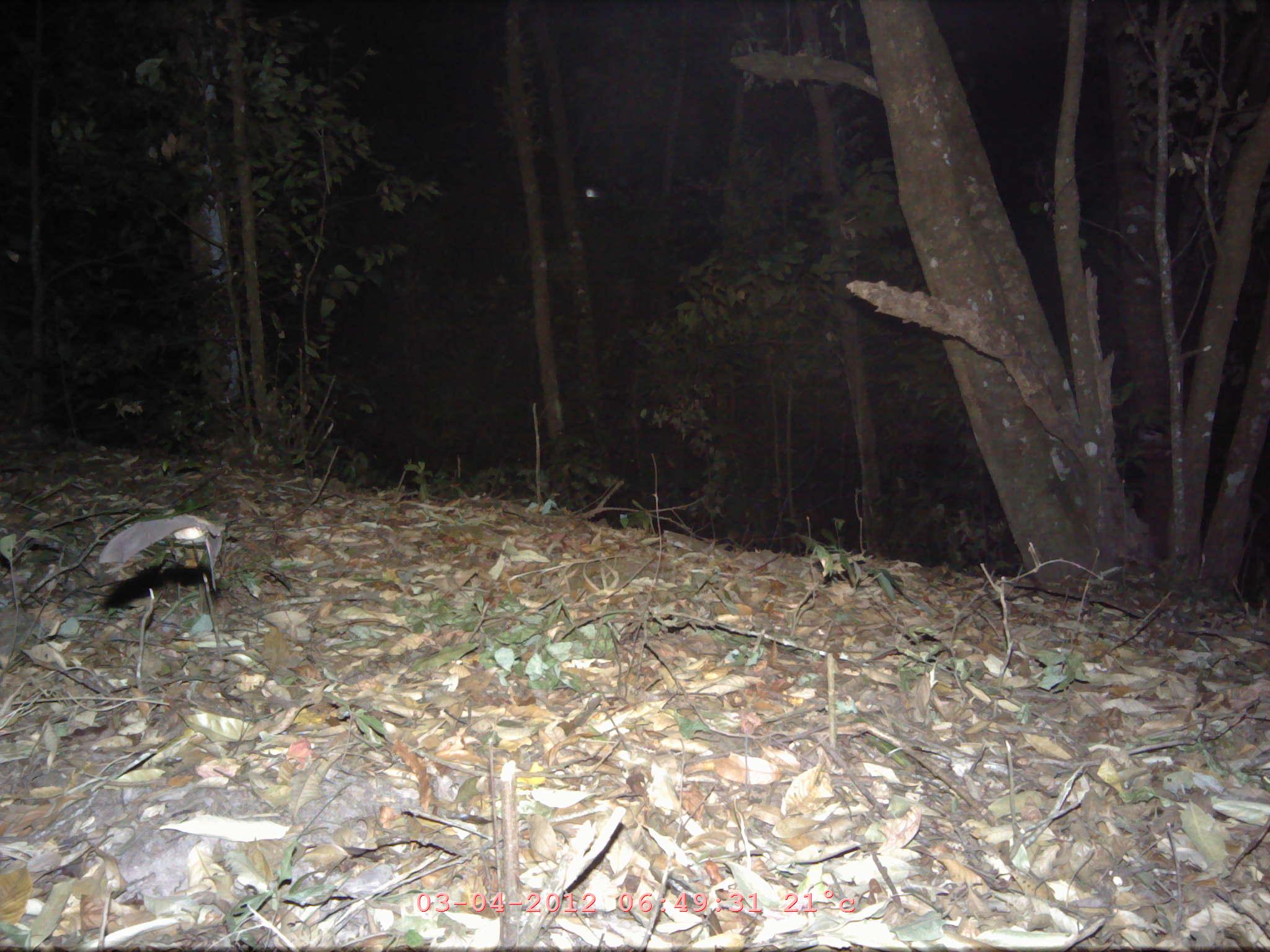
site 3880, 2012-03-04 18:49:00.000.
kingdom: Animalia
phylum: Chordata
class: Mammalia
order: Chiroptera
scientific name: Chiroptera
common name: bats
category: unknown bat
Unknown bat (bats) (Chiroptera), count 1.